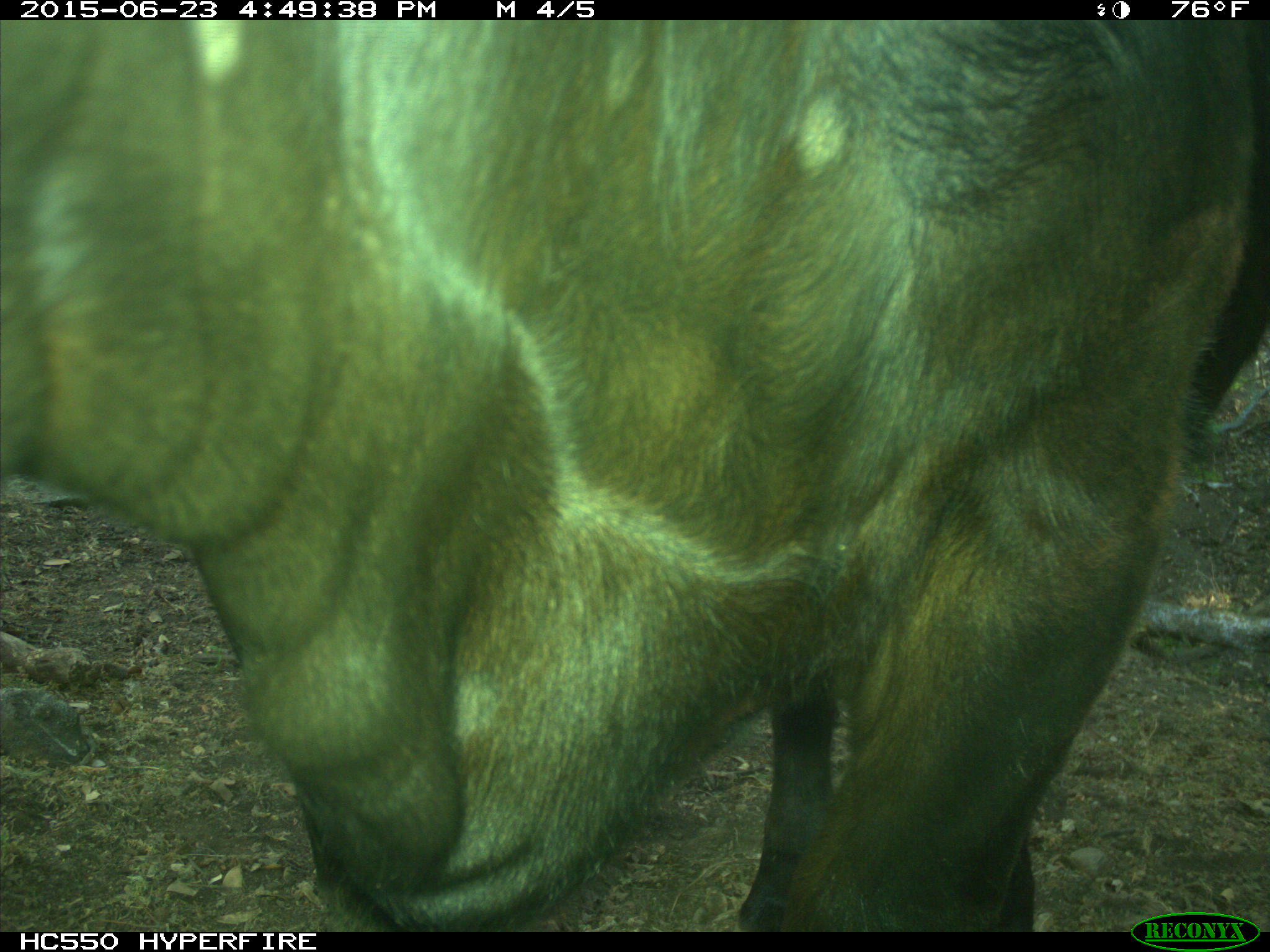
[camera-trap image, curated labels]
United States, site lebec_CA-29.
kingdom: Animalia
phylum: Chordata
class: Mammalia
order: Artiodactyla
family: Bovidae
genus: Bos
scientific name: Bos taurus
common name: domestic cow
Bos taurus (domestic cow).